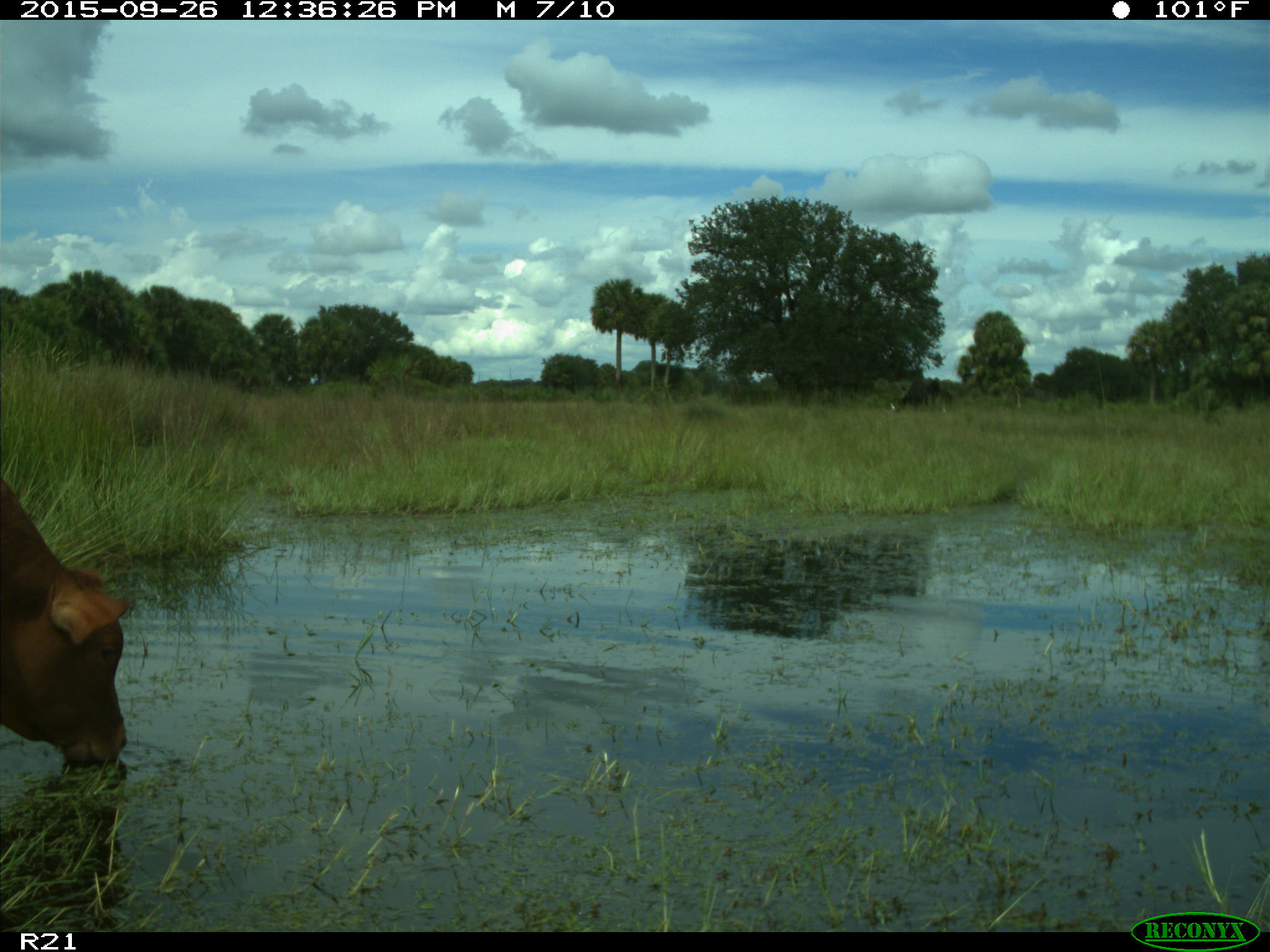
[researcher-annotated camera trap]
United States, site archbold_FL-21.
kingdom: Animalia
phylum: Chordata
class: Mammalia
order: Artiodactyla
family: Bovidae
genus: Bos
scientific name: Bos taurus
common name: domestic cow